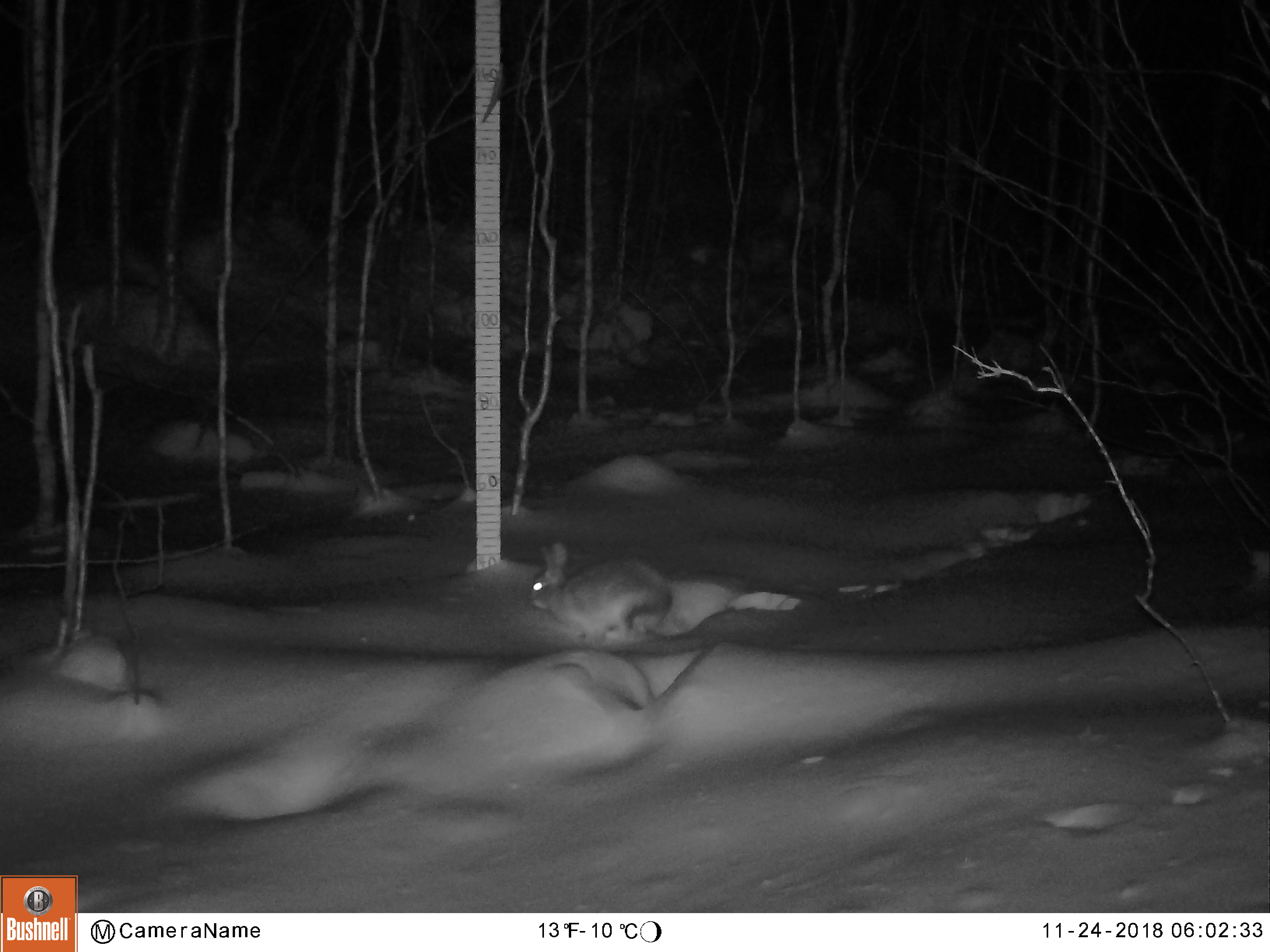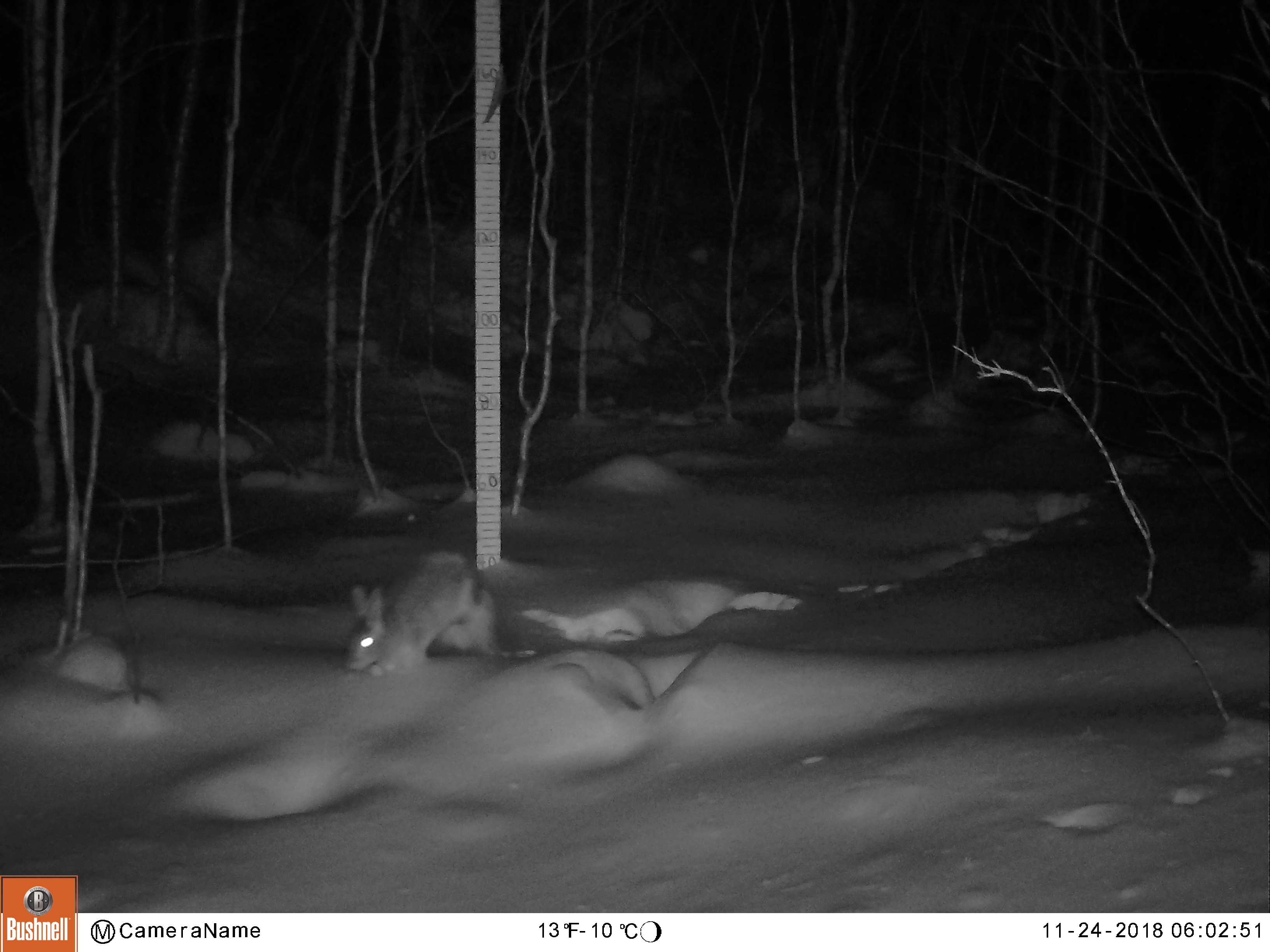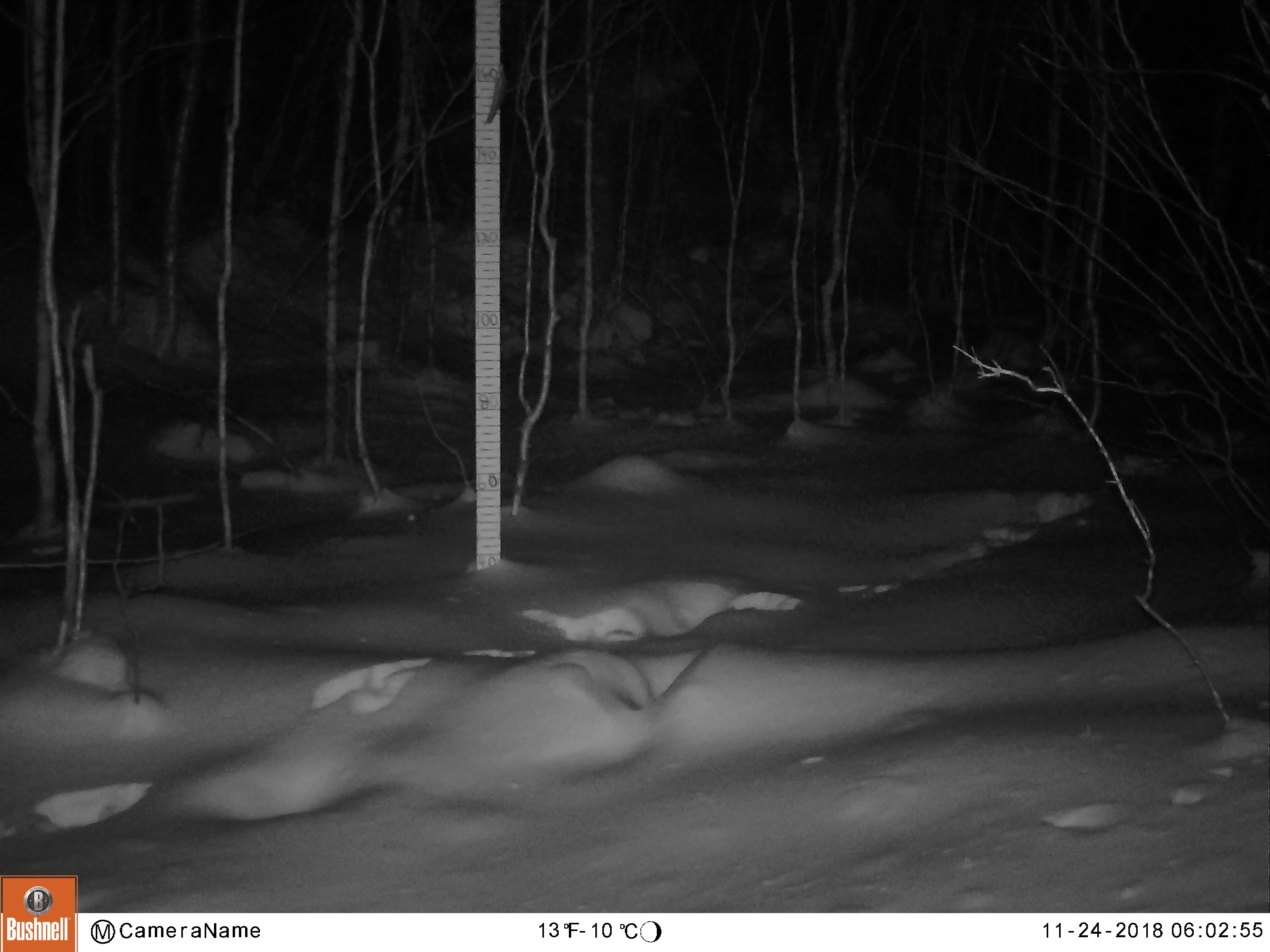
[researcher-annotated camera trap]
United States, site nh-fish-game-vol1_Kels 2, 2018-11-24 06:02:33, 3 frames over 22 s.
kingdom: Animalia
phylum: Chordata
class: Mammalia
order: Lagomorpha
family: Leporidae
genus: Lepus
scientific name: Lepus americanus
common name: snowshoe hare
Snowshoe hare (Lepus americanus).